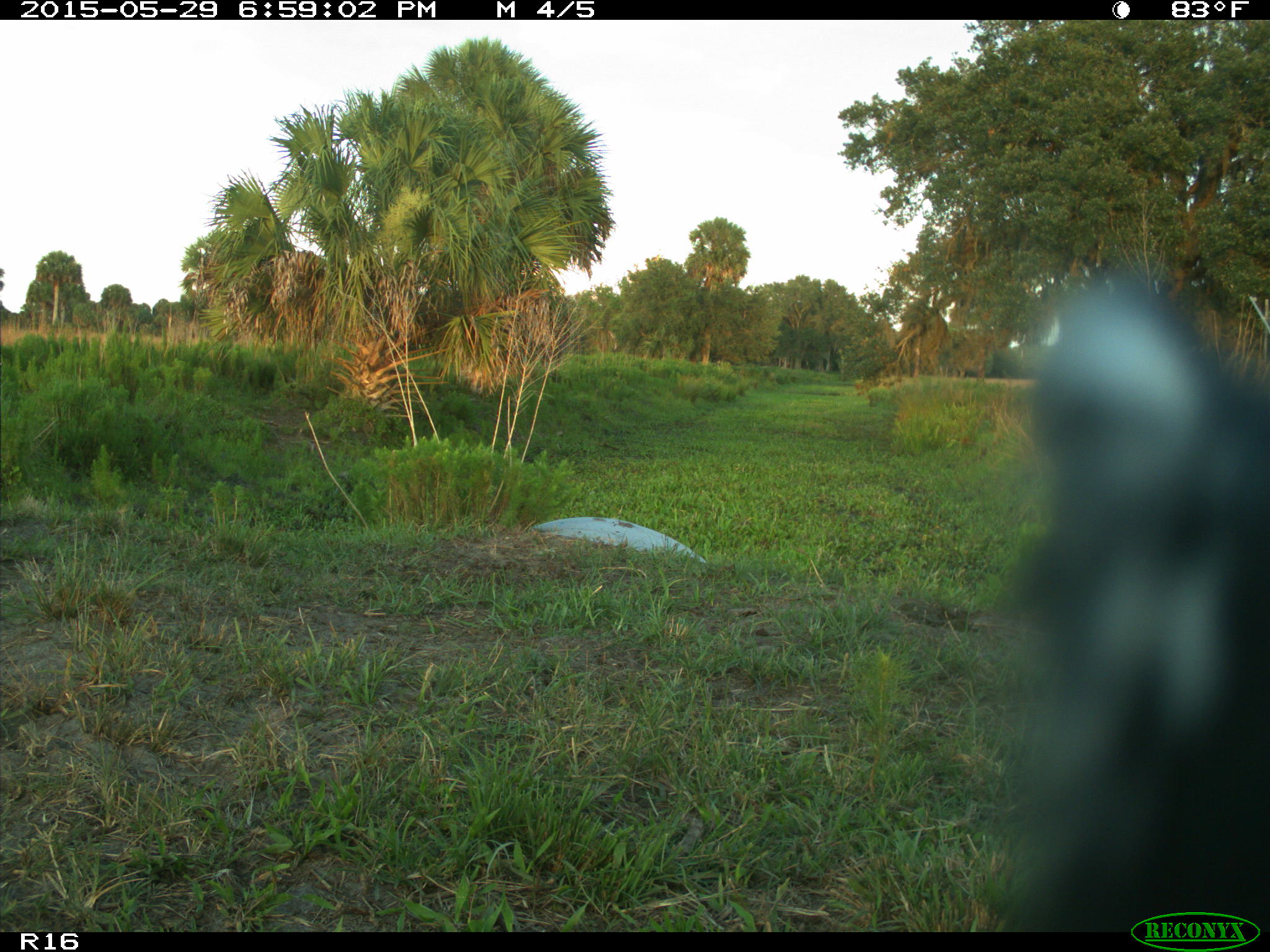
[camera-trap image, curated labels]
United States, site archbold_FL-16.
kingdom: Animalia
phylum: Chordata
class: Mammalia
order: Artiodactyla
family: Bovidae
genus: Bos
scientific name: Bos taurus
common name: domestic cow